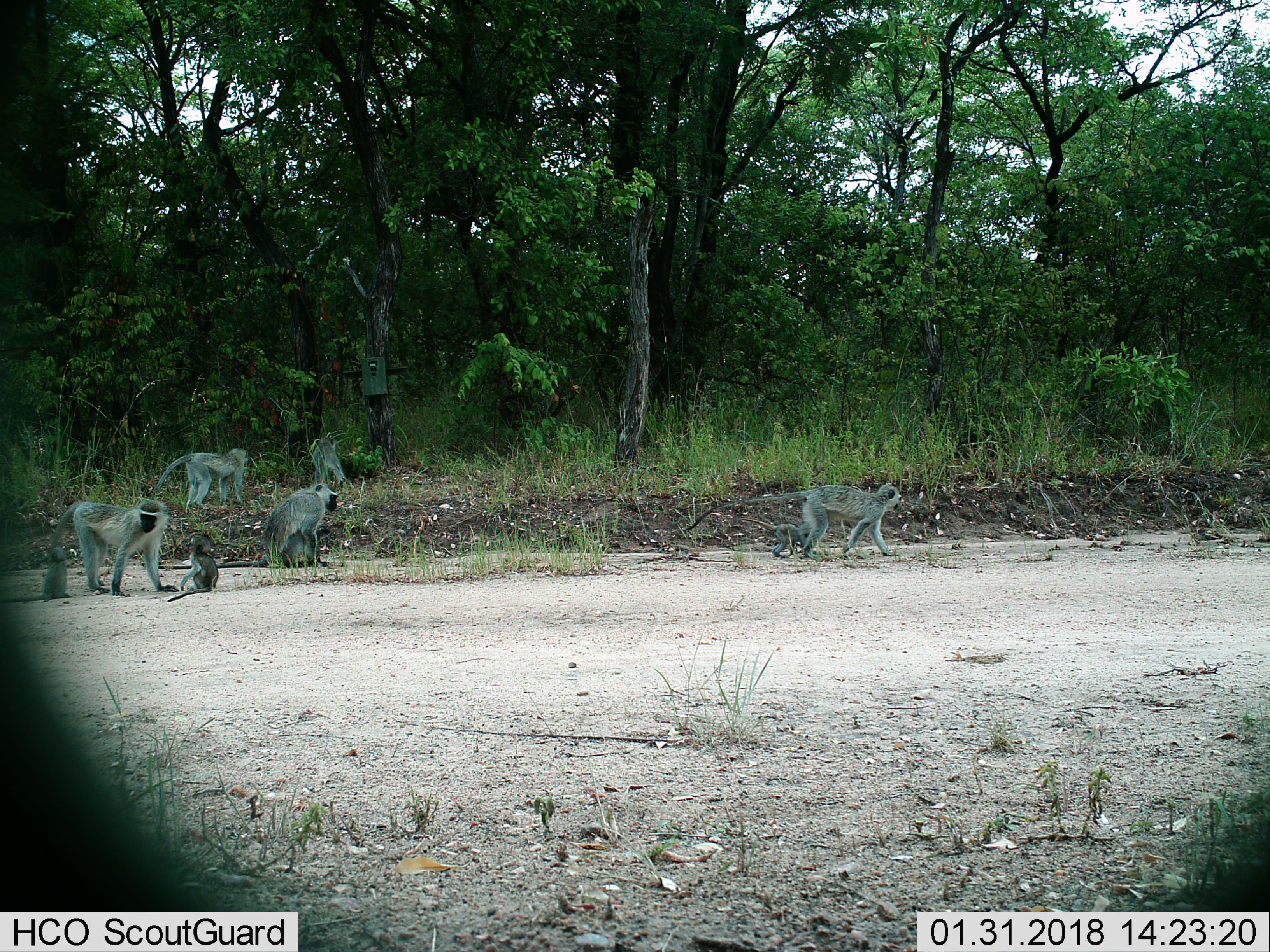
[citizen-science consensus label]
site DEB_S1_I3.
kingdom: Animalia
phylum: Chordata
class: Mammalia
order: Primates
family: Cercopithecidae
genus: Chlorocebus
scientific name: Chlorocebus pygerythrus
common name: vervet monkey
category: monkeyvervet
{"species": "monkeyvervet (vervet monkey) (Chlorocebus pygerythrus)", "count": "8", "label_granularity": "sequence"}